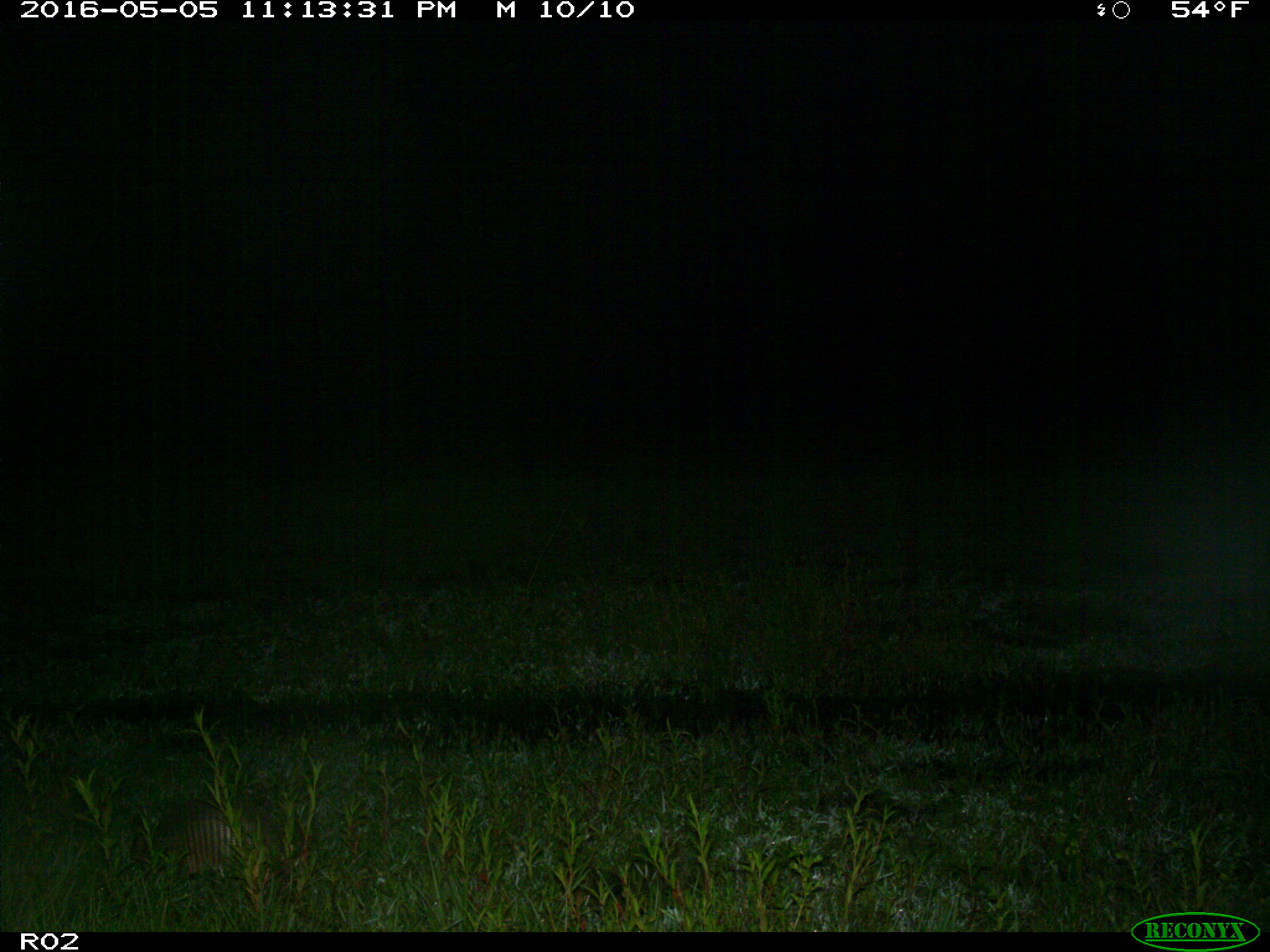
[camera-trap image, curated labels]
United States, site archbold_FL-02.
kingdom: Animalia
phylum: Chordata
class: Mammalia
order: Cingulata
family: Dasypodidae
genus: Dasypus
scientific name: Dasypus novemcinctus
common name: nine-banded armadillo